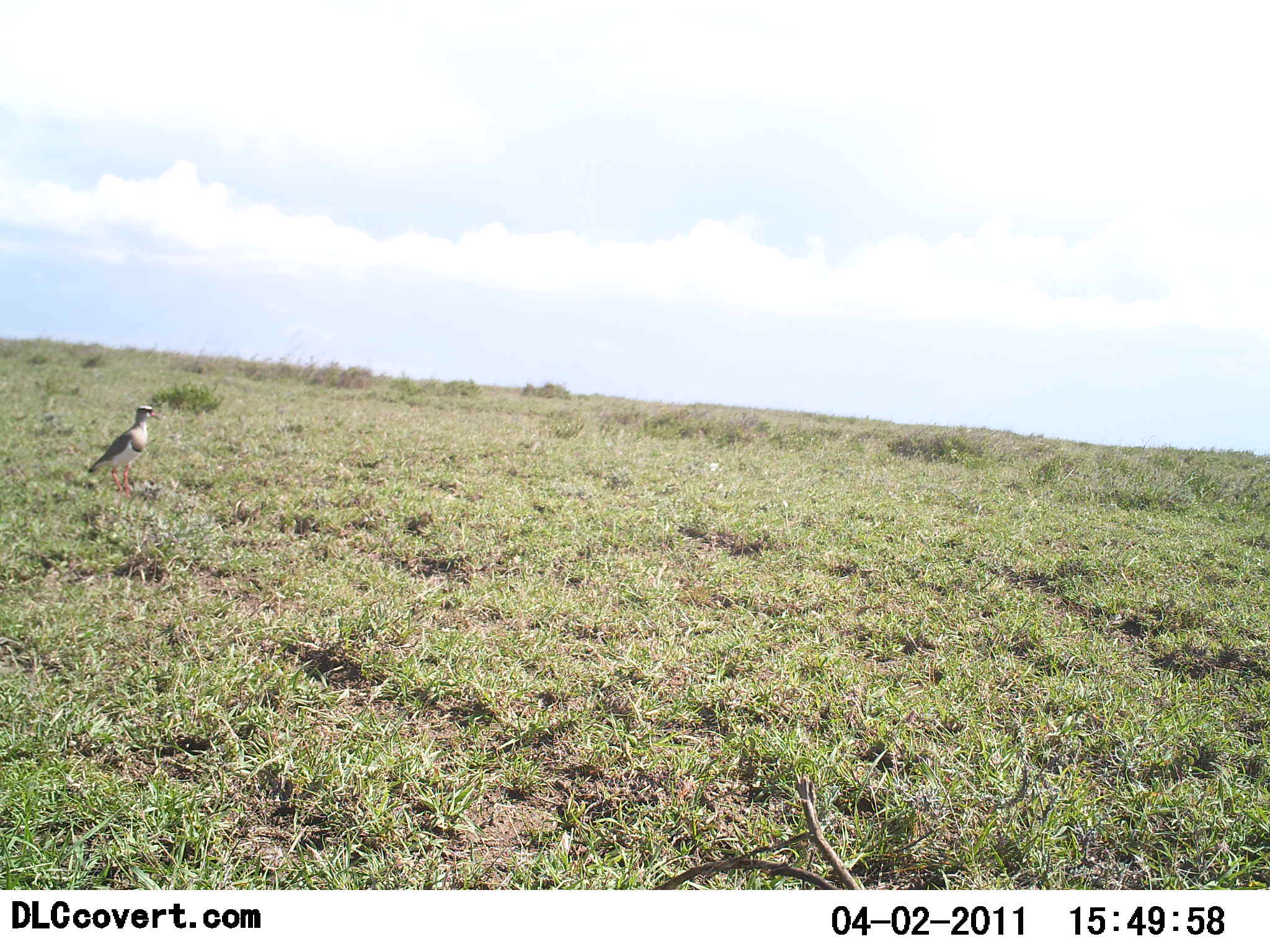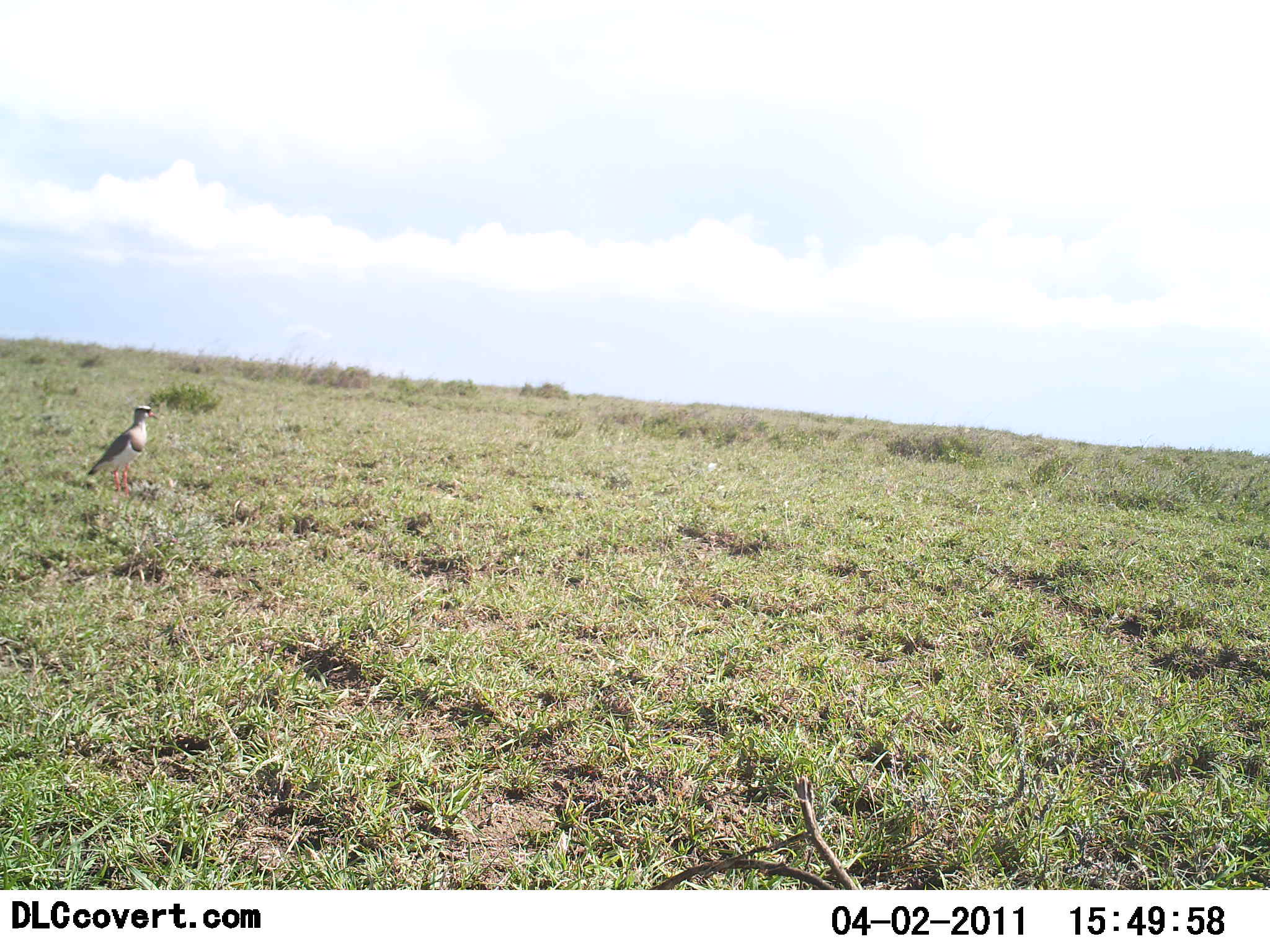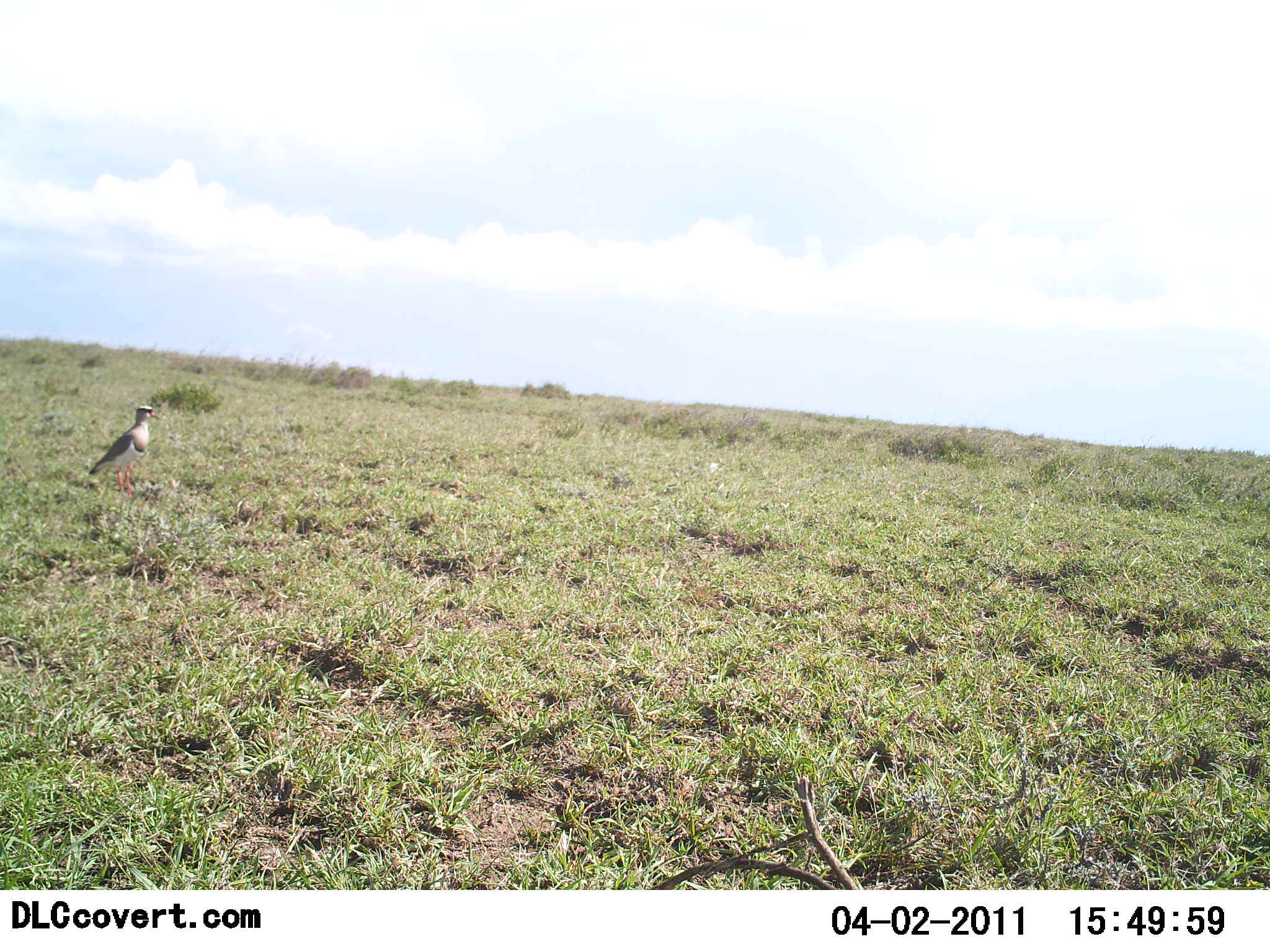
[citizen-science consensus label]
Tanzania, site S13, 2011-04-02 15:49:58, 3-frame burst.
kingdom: Animalia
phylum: Chordata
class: Aves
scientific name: Aves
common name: bird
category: otherbird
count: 1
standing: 90%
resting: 20%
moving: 0%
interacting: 0%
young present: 0%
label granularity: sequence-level